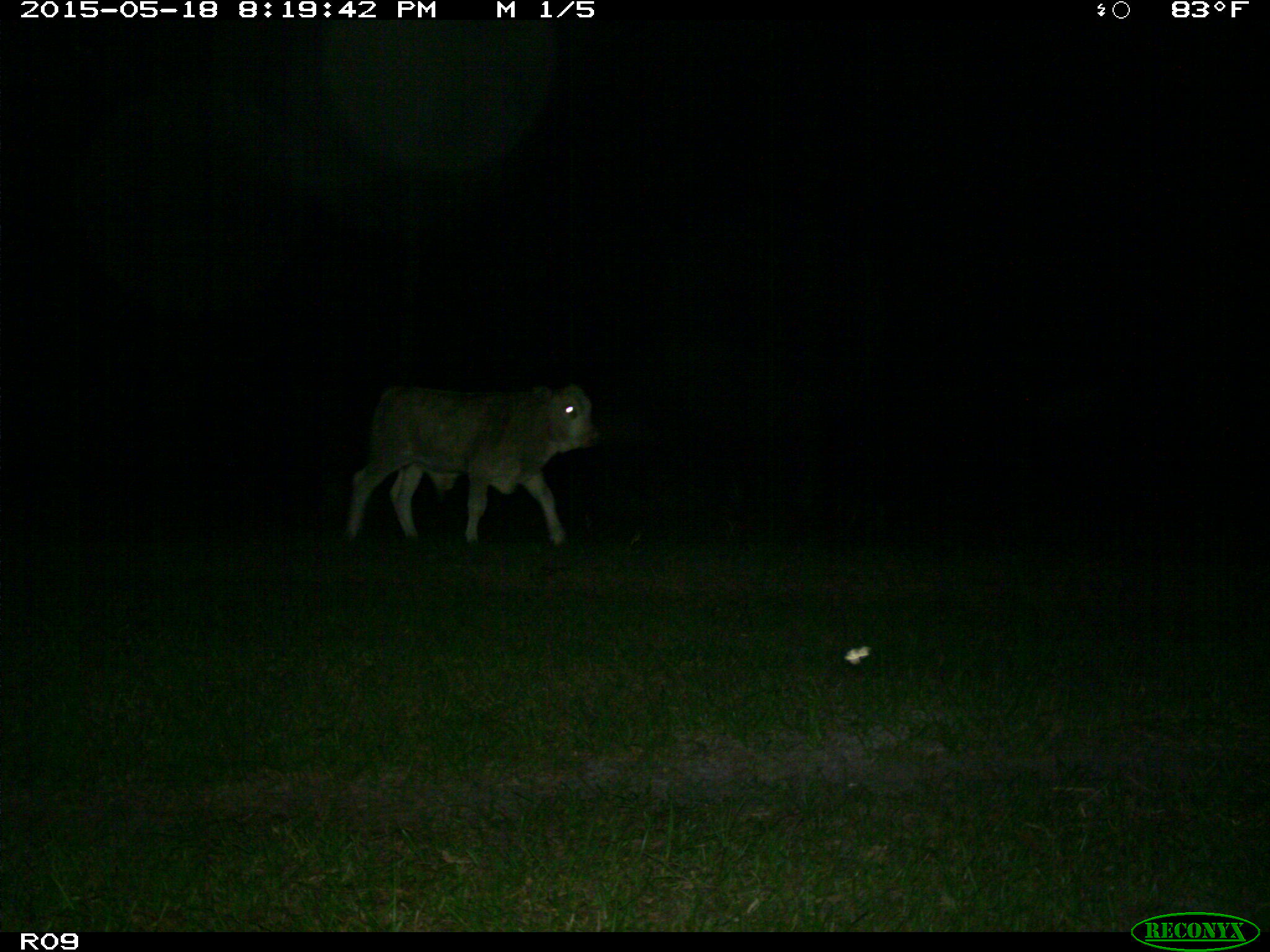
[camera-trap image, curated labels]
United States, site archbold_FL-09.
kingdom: Animalia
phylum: Chordata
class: Mammalia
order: Artiodactyla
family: Bovidae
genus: Bos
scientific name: Bos taurus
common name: domestic cow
Bos taurus (domestic cow).